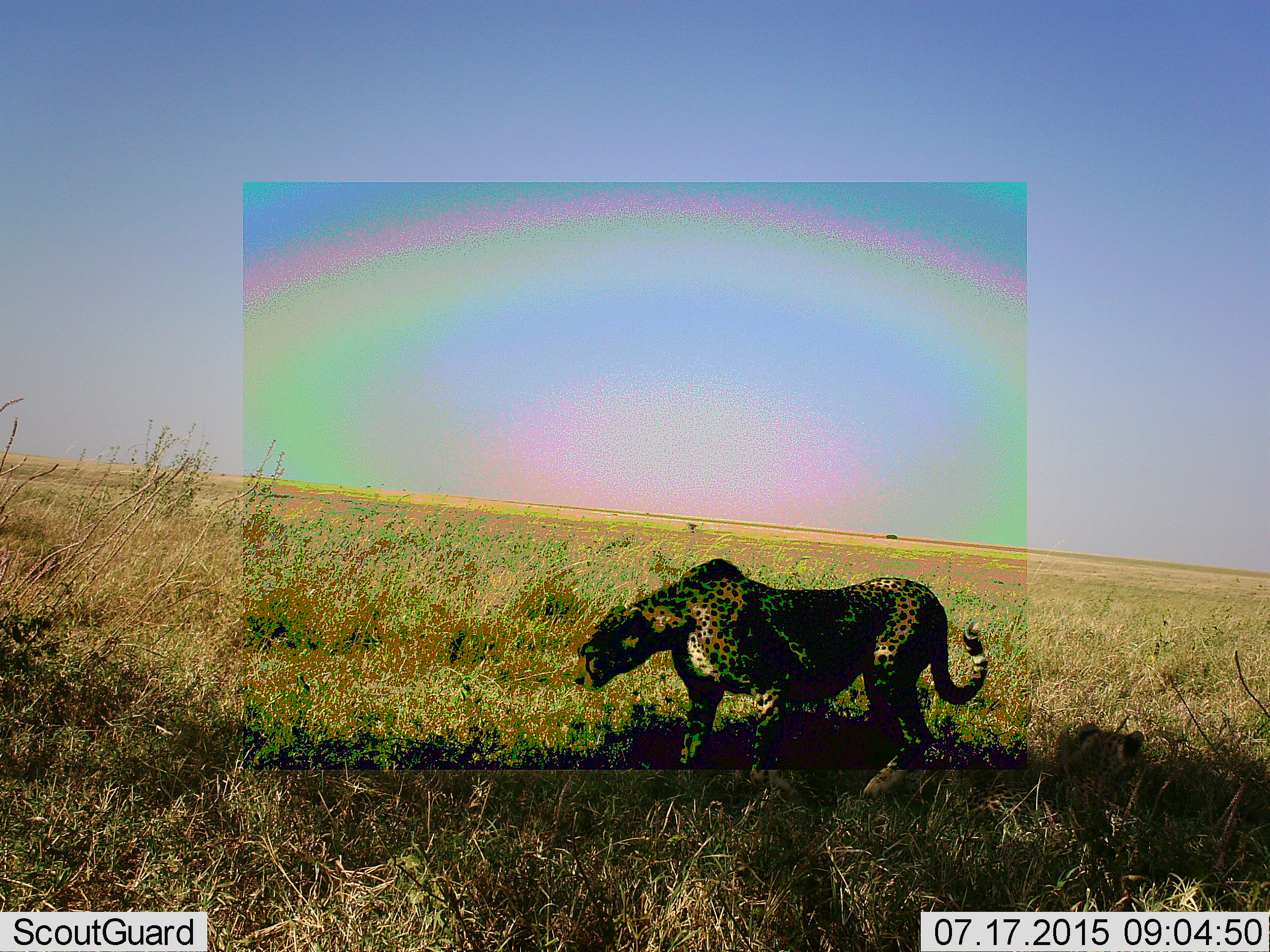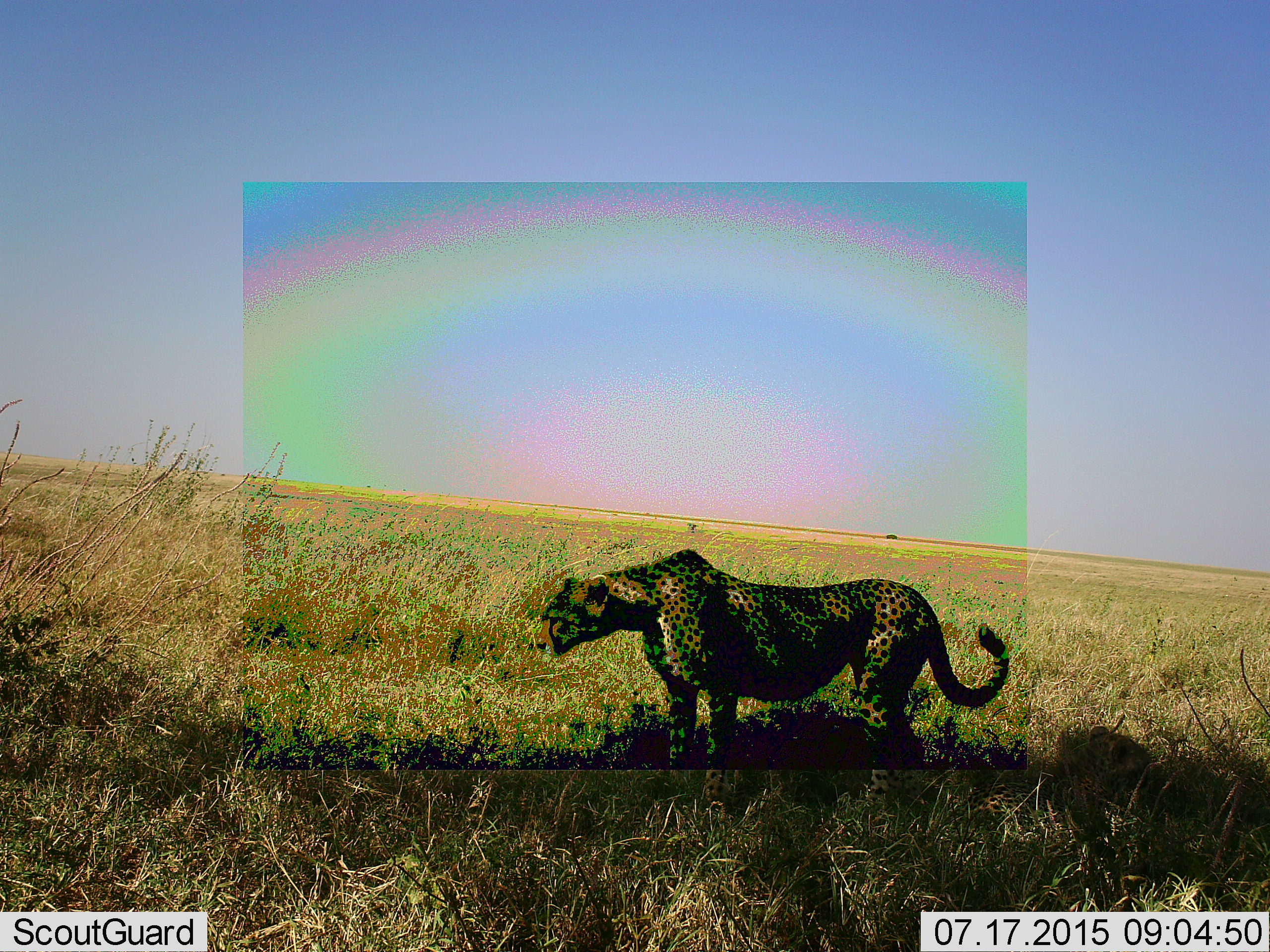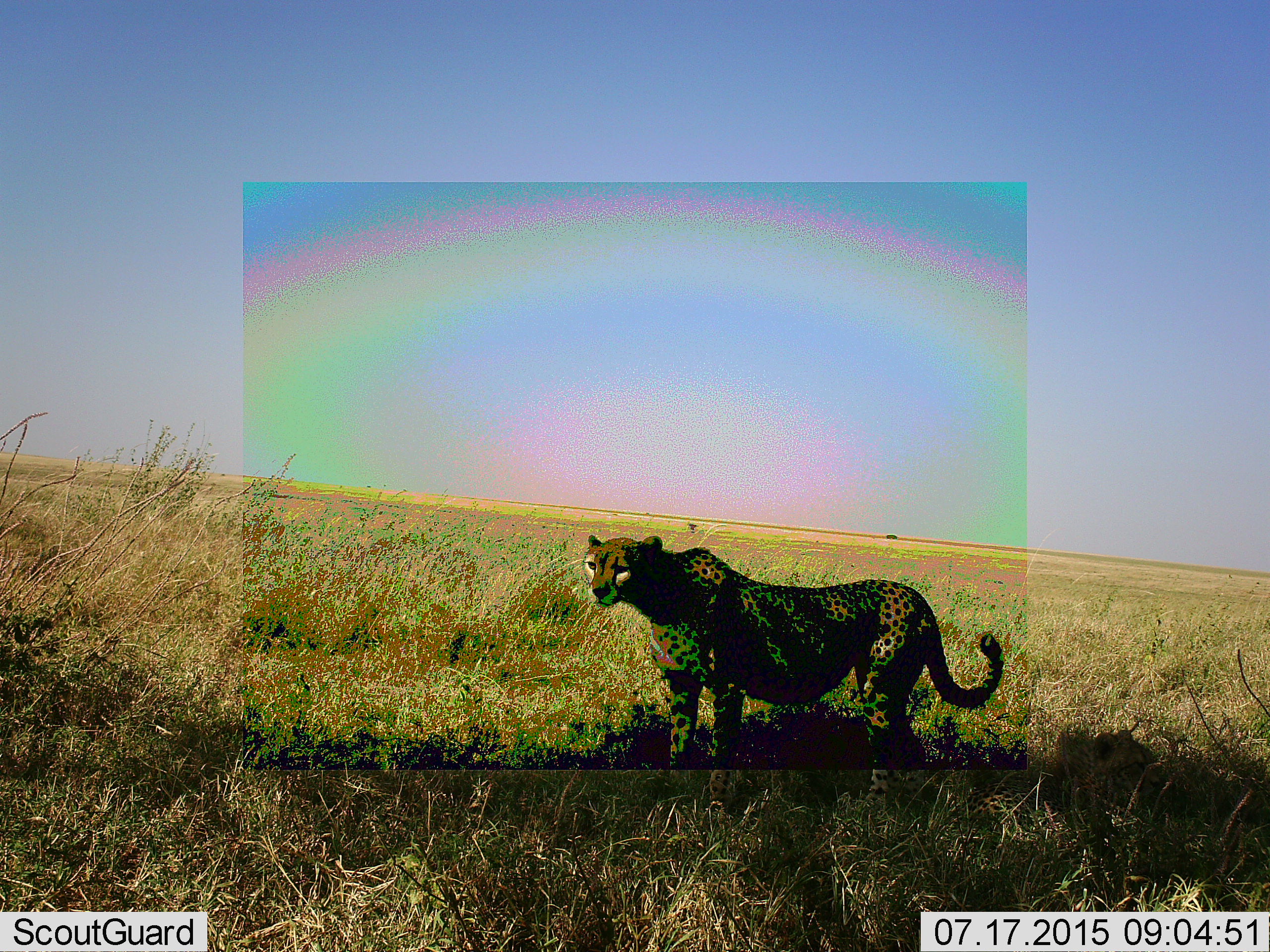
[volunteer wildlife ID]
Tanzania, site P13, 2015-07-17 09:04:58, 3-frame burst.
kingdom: Animalia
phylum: Chordata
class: Mammalia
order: Carnivora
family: Felidae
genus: Acinonyx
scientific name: Acinonyx jubatus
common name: cheetah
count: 1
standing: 60%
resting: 20%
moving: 40%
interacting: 10%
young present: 20%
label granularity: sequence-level